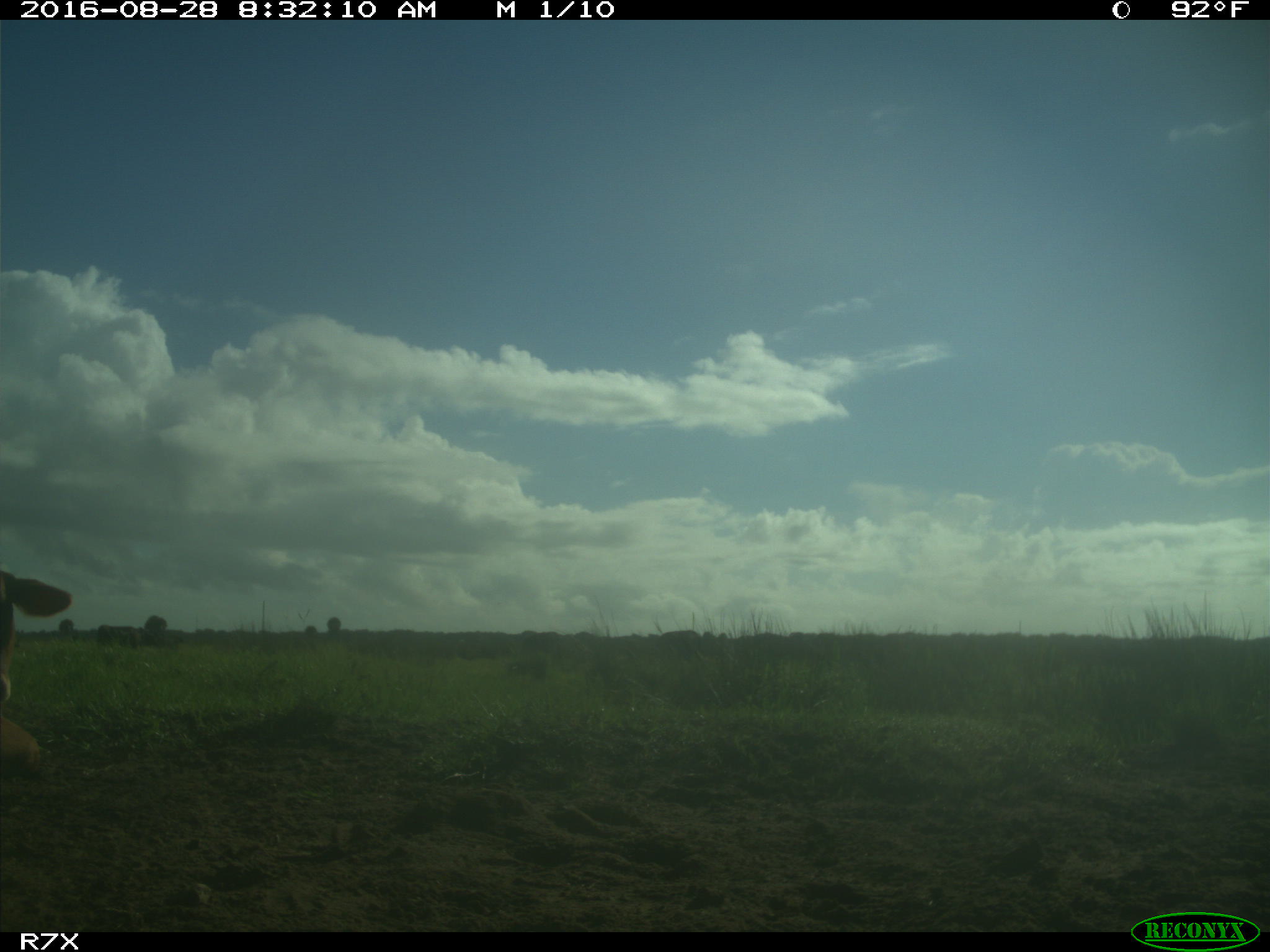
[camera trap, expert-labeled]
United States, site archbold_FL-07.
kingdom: Animalia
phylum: Chordata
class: Mammalia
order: Artiodactyla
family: Bovidae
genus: Bos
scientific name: Bos taurus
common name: domestic cow